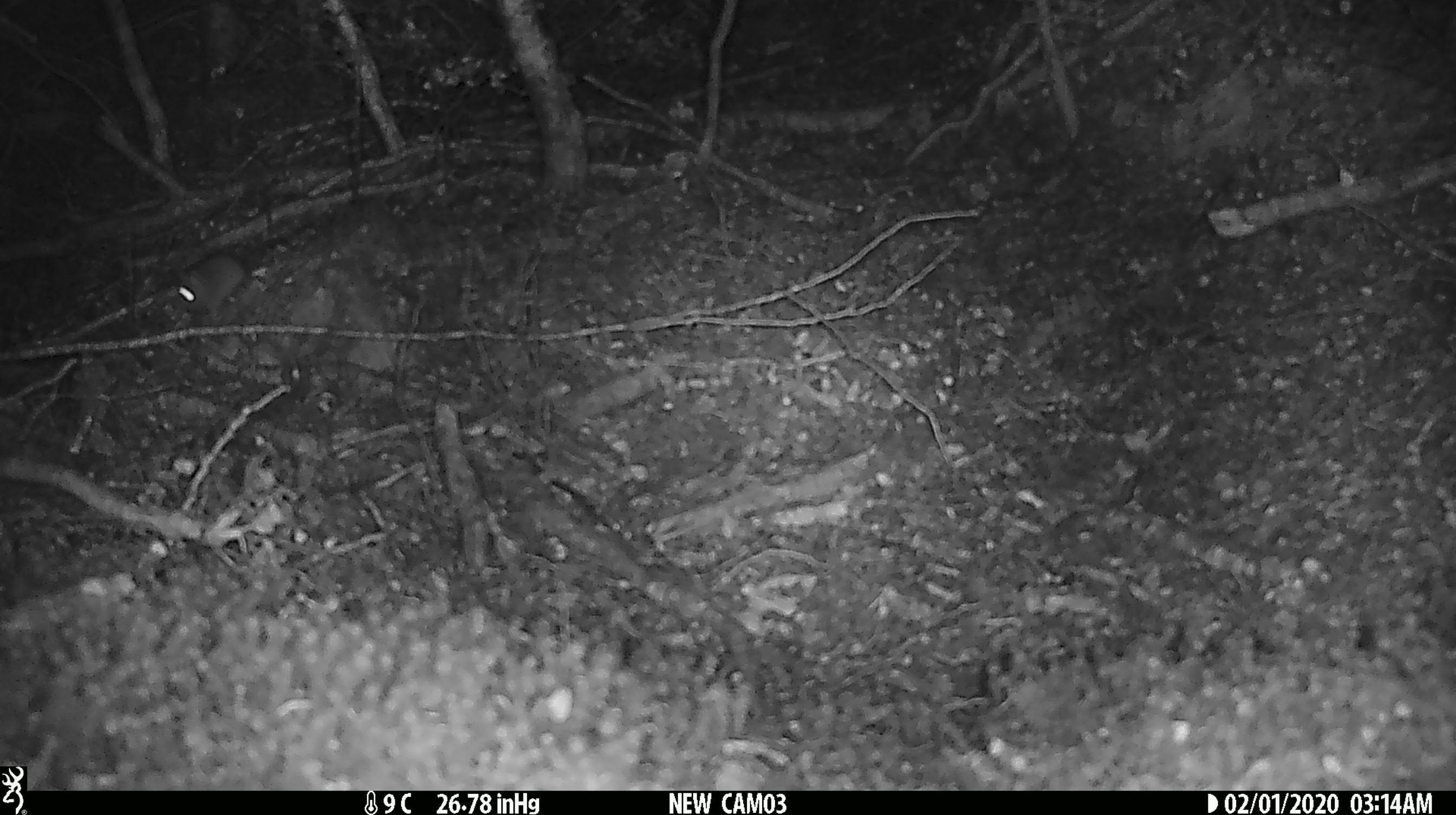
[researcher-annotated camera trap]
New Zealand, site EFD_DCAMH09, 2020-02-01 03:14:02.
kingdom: Animalia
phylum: Chordata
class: Mammalia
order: Rodentia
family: Muridae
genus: Mus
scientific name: Mus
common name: mouse